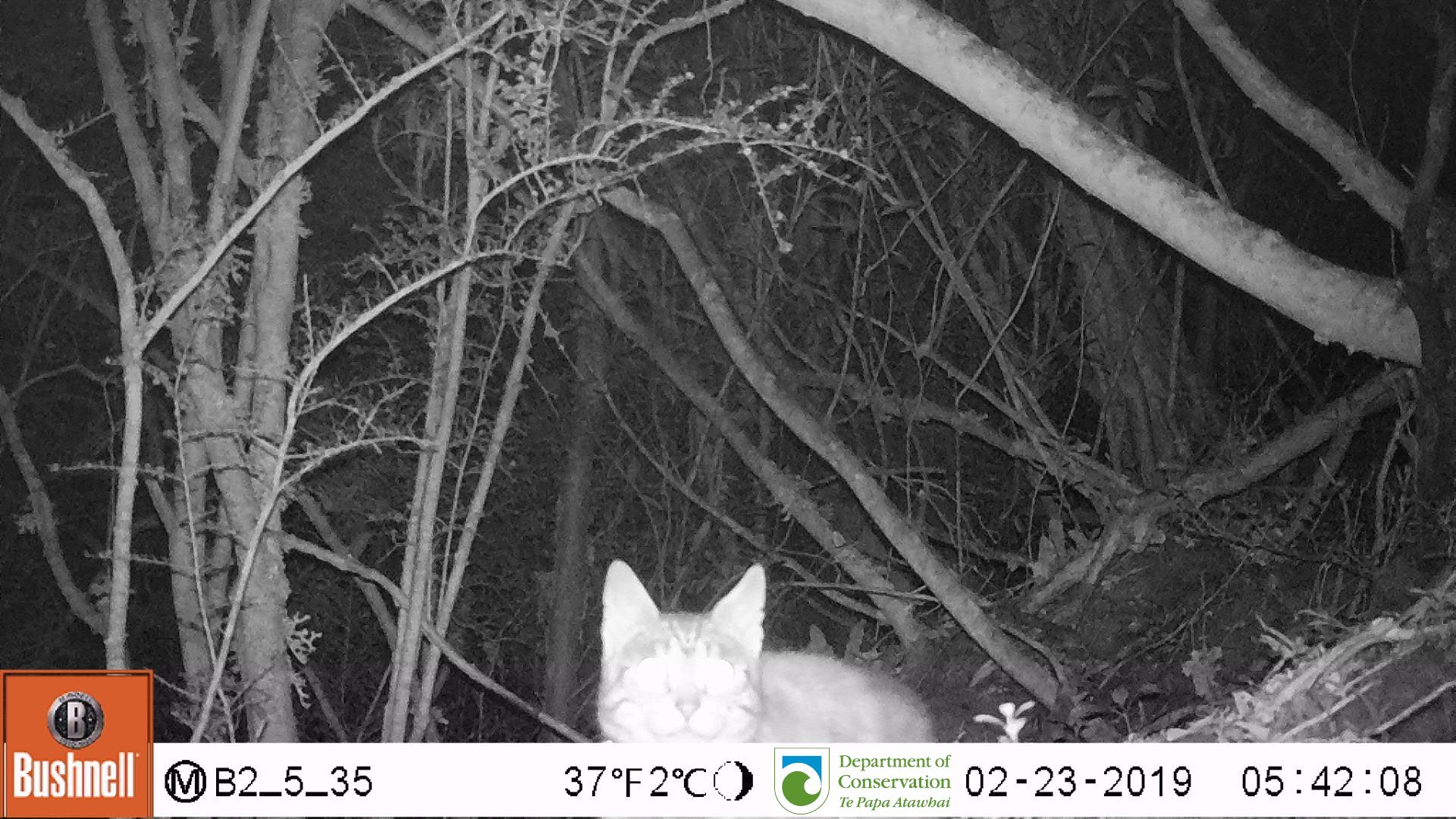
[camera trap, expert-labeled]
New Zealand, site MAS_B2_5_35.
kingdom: Animalia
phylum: Chordata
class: Mammalia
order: Carnivora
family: Felidae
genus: Felis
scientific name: Felis catus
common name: domestic cat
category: cat